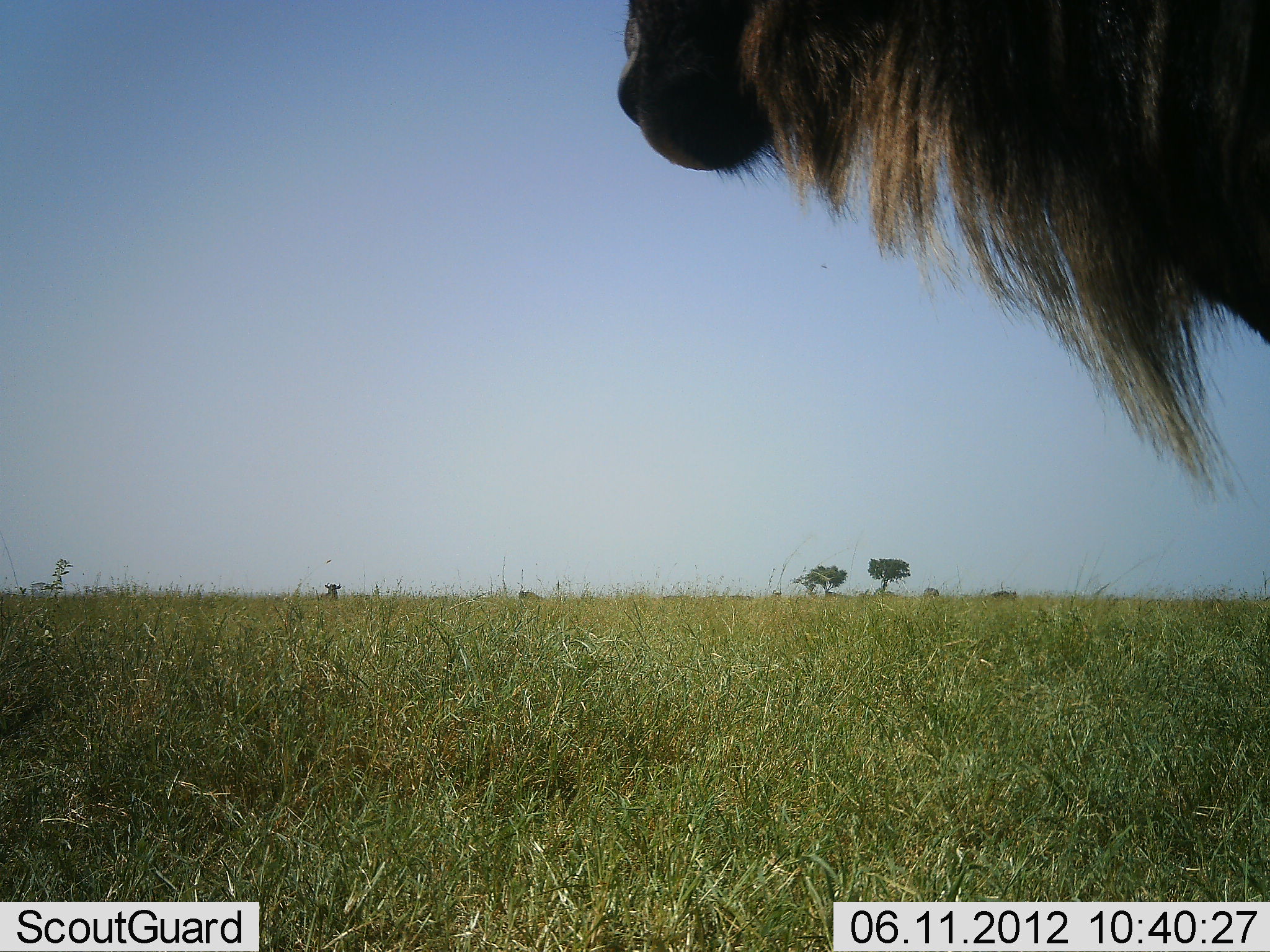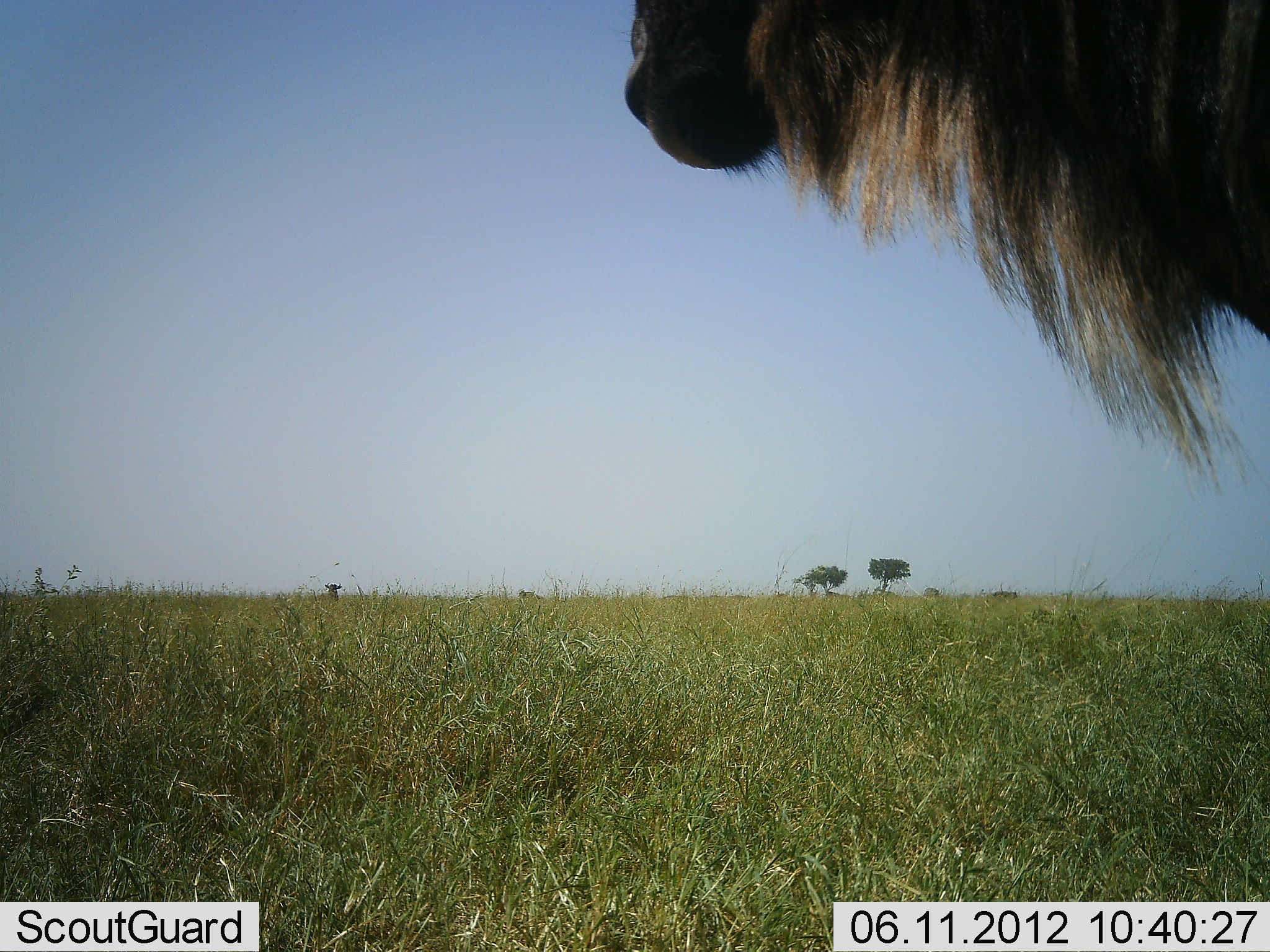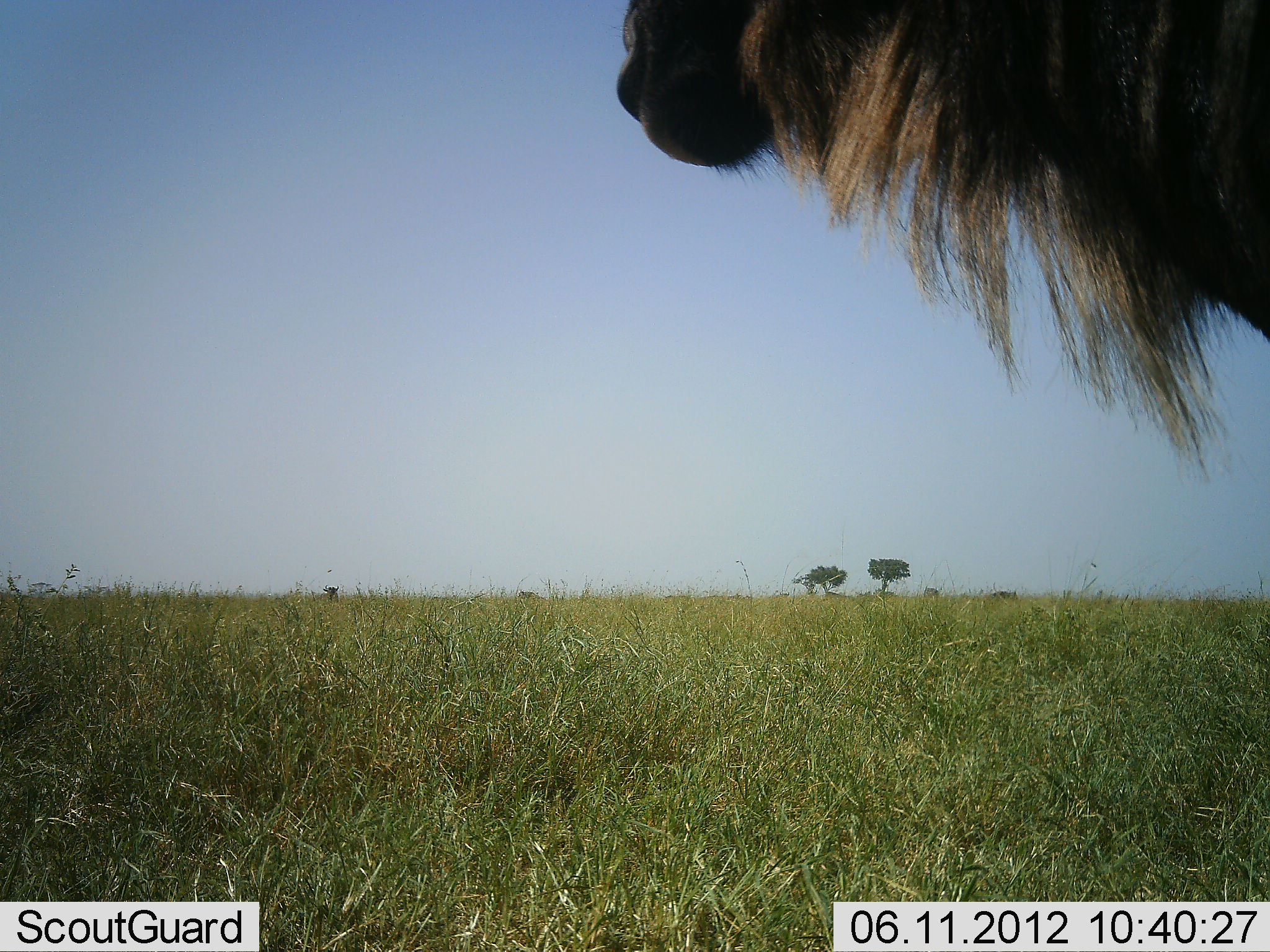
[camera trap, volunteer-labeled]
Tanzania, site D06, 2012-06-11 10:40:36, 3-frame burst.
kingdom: Animalia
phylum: Chordata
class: Mammalia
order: Artiodactyla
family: Bovidae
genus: Connochaetes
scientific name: Connochaetes taurinus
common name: blue wildebeest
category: wildebeest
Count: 1.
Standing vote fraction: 100%.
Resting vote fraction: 9%.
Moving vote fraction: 0%.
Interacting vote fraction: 0%.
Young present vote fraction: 0%.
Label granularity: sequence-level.